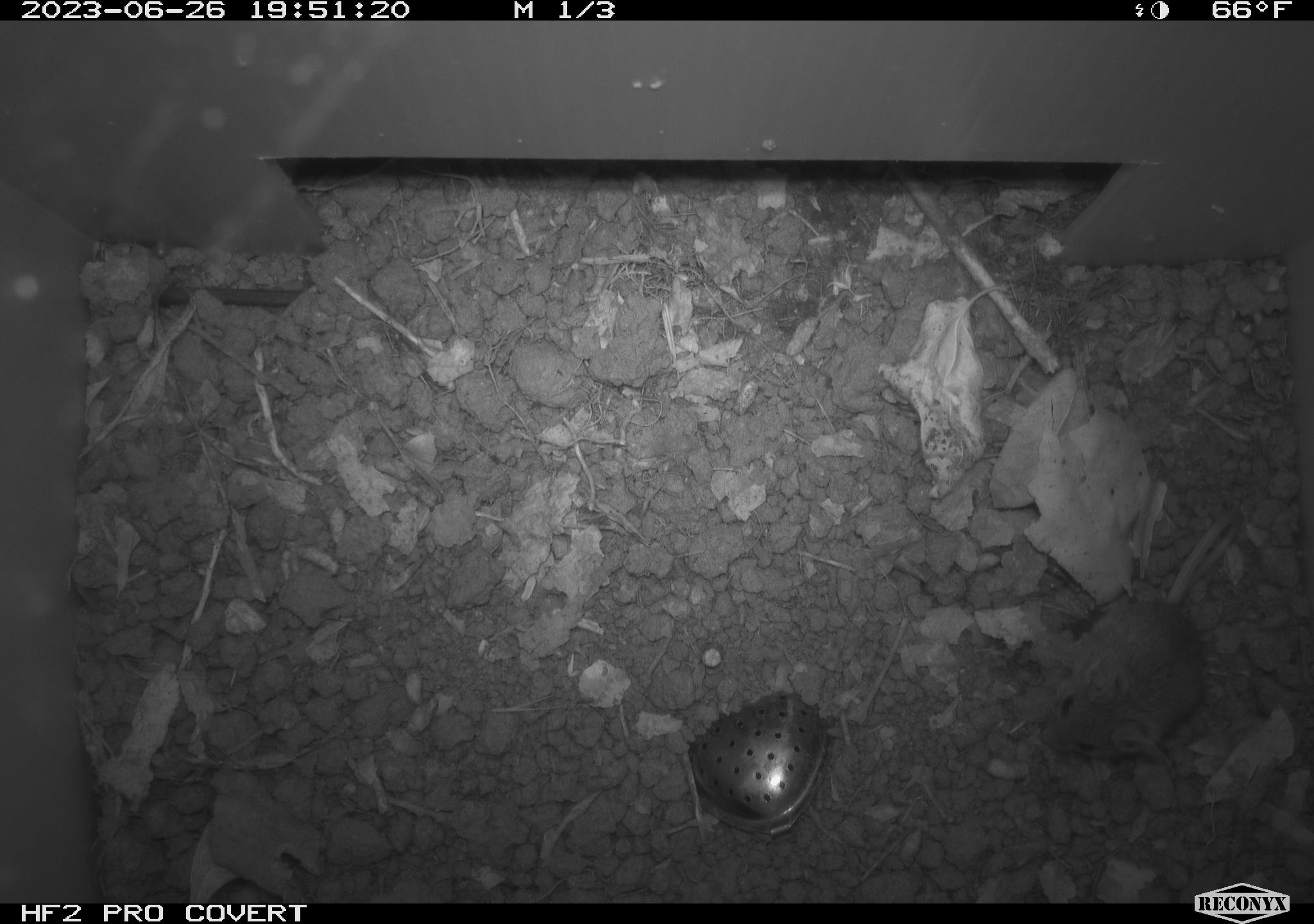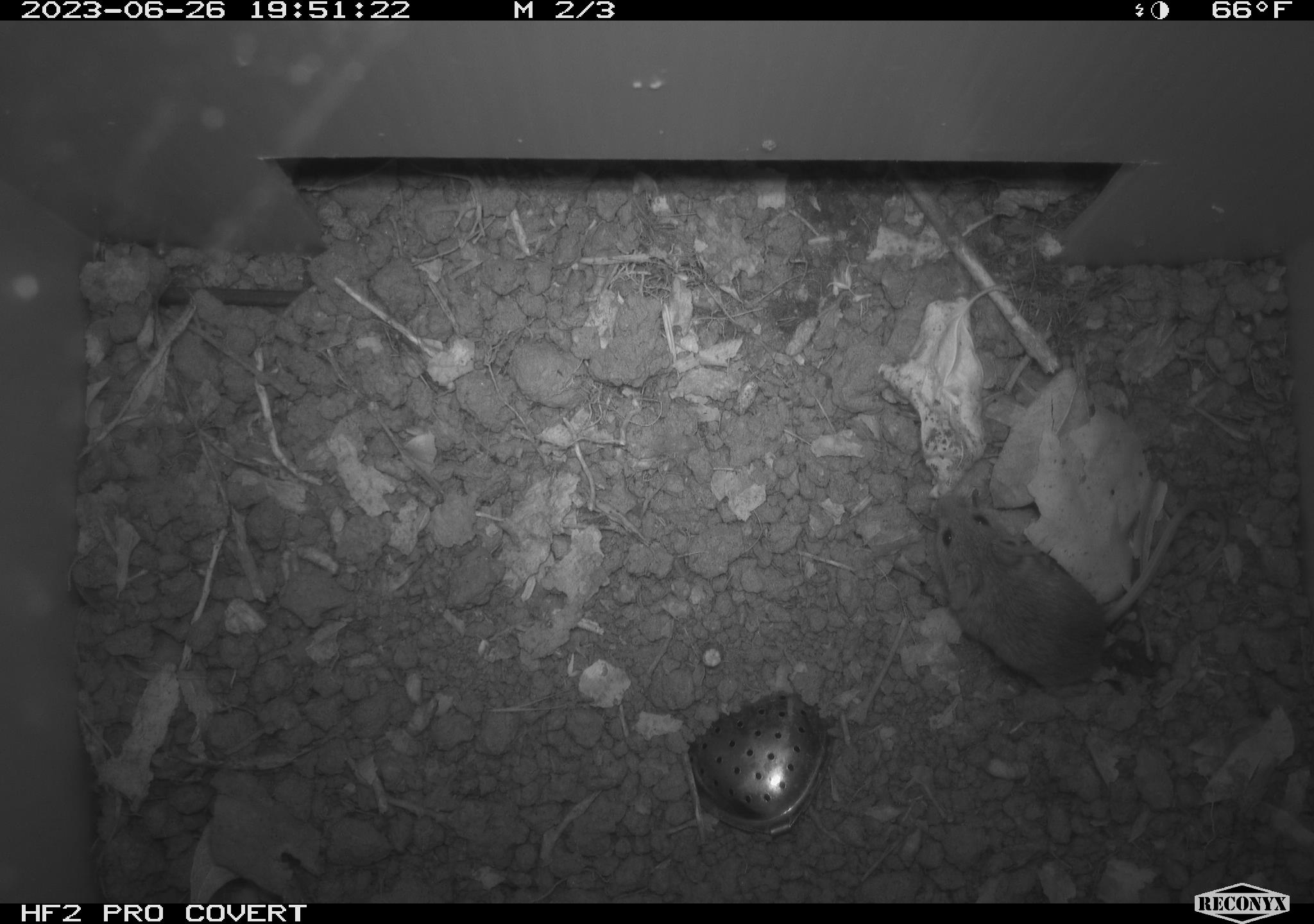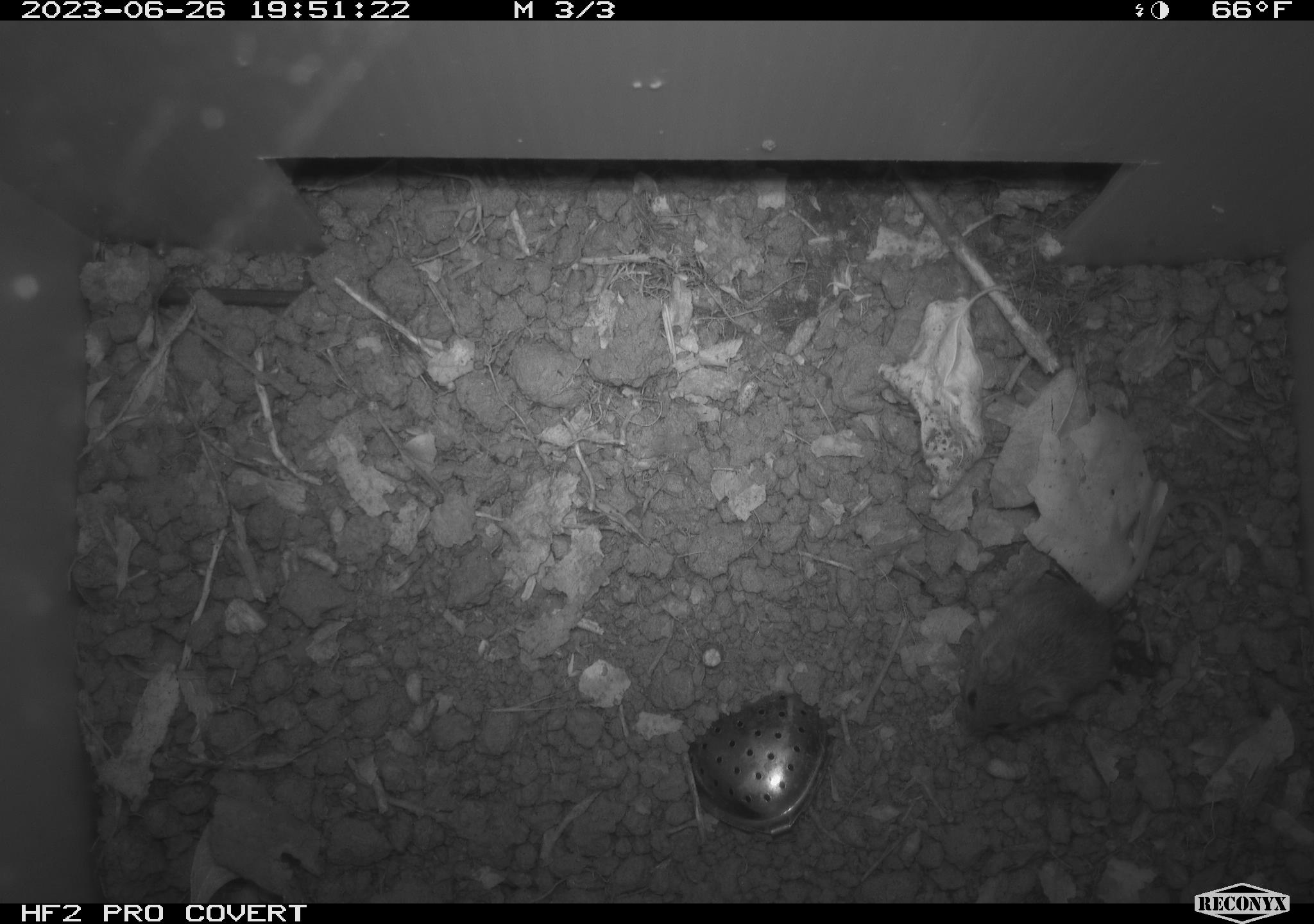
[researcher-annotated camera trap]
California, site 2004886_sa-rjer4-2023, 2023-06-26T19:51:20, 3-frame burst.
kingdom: Animalia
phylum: Chordata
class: Mammalia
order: Rodentia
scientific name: Rodentia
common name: mouse species